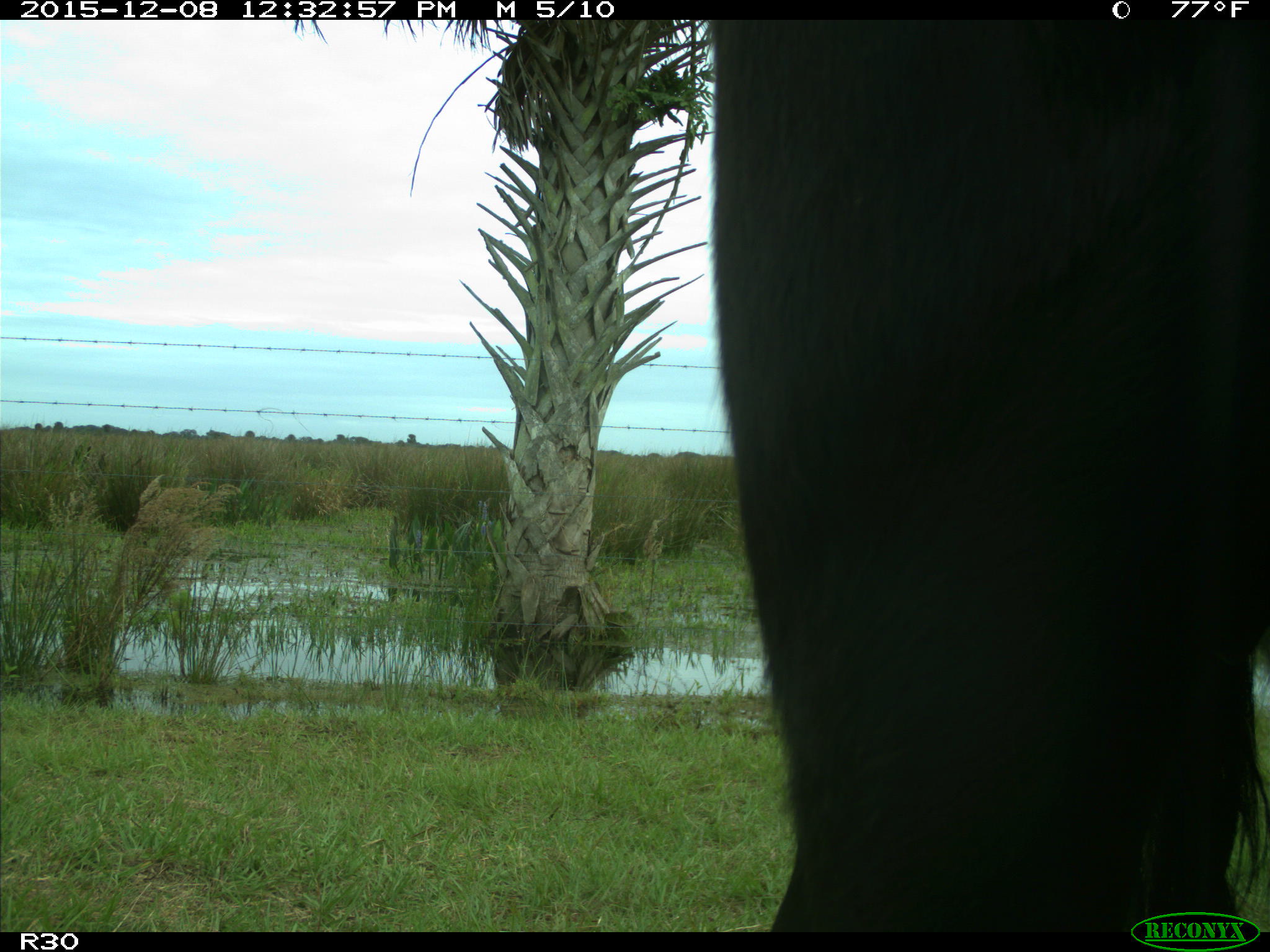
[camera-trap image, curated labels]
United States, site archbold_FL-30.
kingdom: Animalia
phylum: Chordata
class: Mammalia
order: Artiodactyla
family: Bovidae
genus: Bos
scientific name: Bos taurus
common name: domestic cow